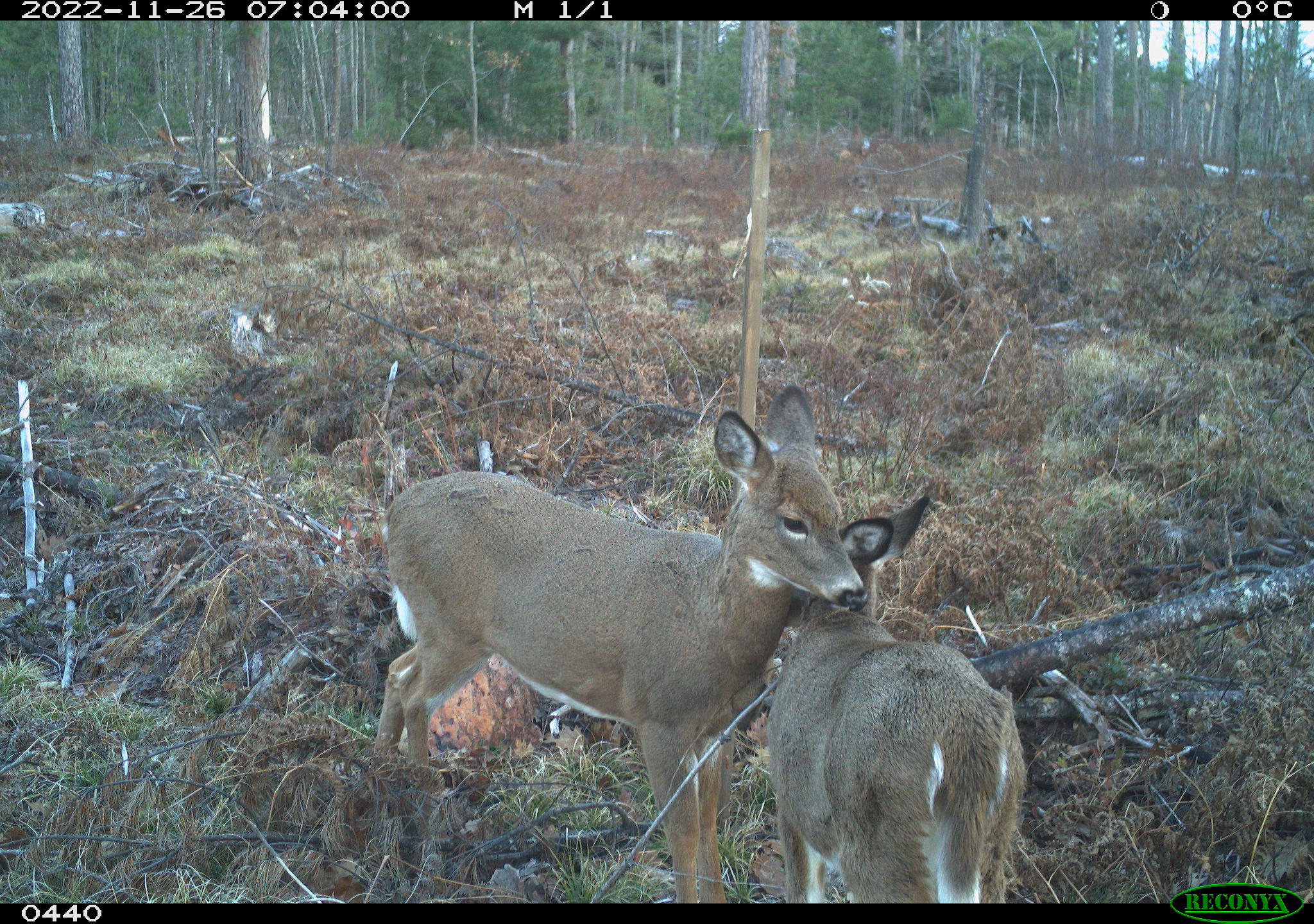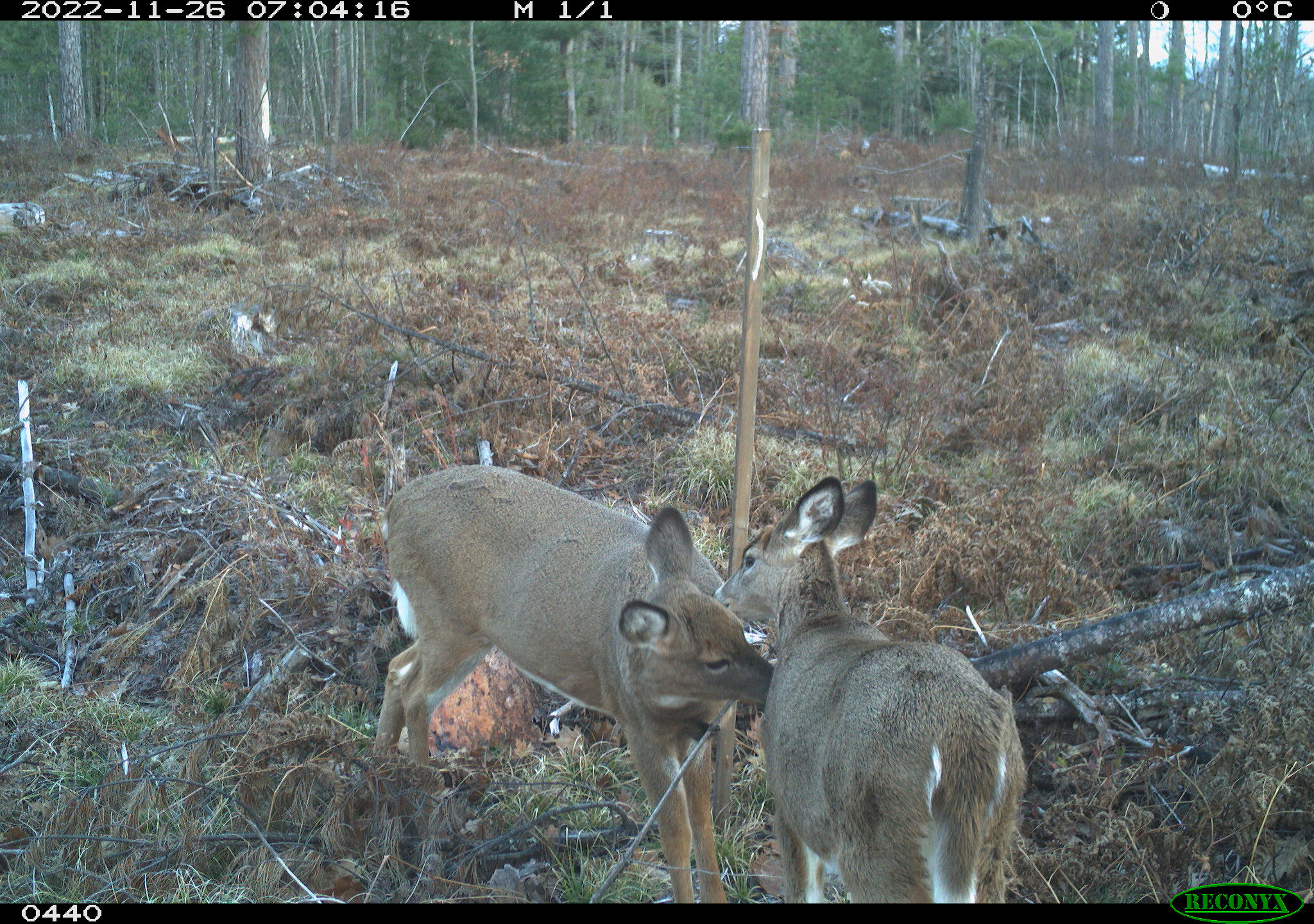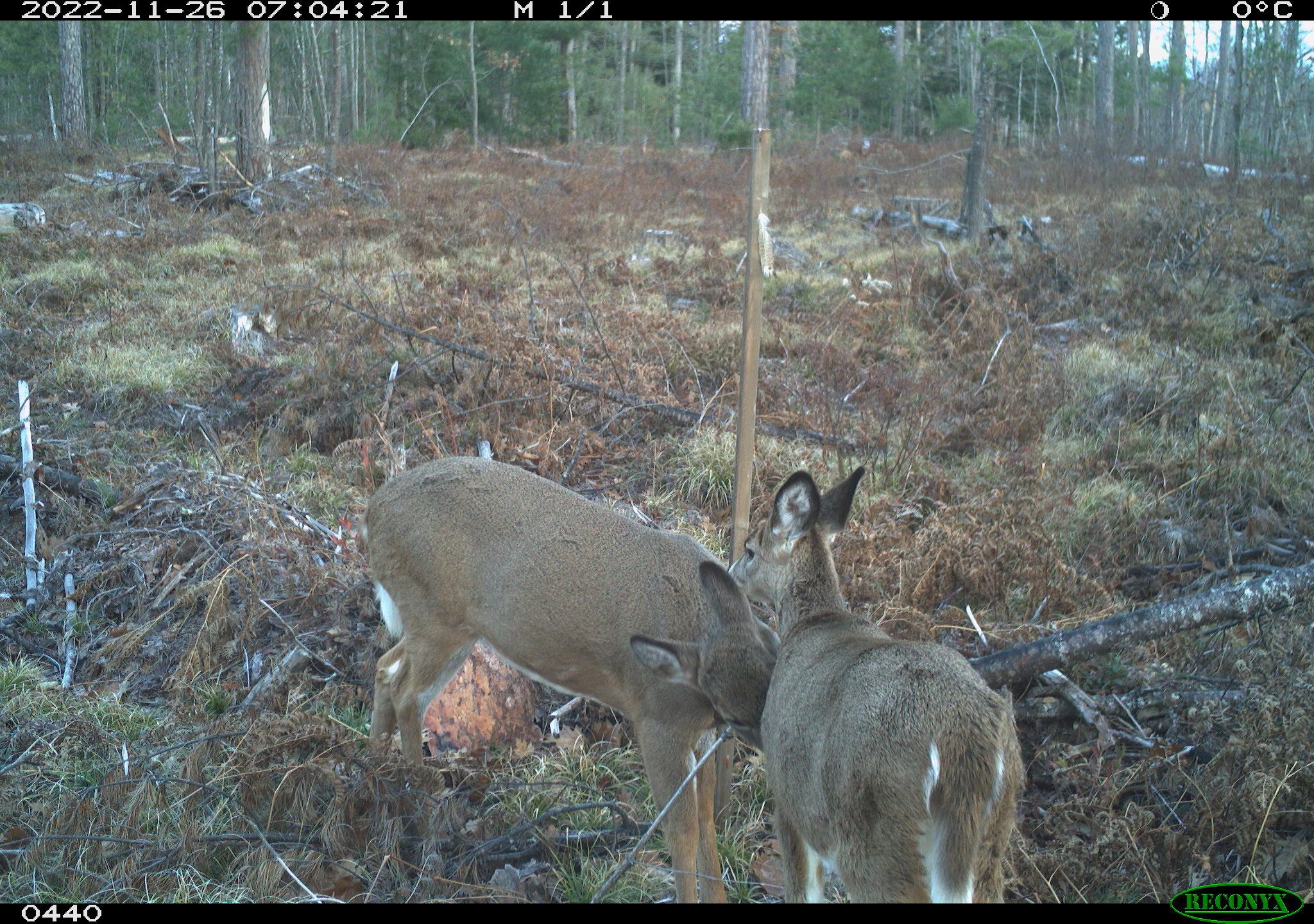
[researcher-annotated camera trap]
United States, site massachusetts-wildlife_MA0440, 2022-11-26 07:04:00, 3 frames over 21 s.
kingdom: Animalia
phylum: Chordata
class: Mammalia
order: Artiodactyla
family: Cervidae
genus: Odocoileus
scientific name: Odocoileus virginianus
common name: white-tailed deer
White-tailed deer (Odocoileus virginianus).